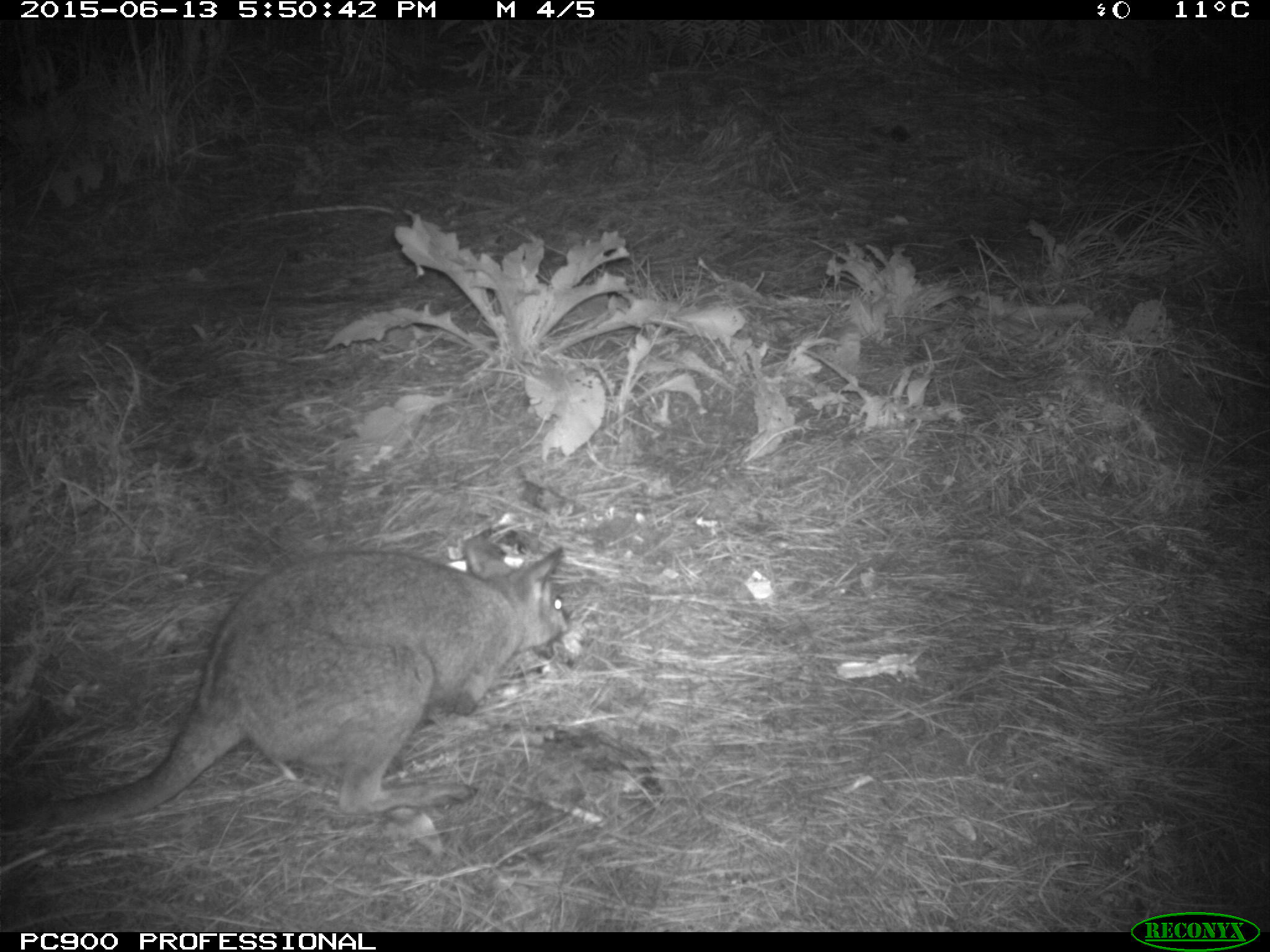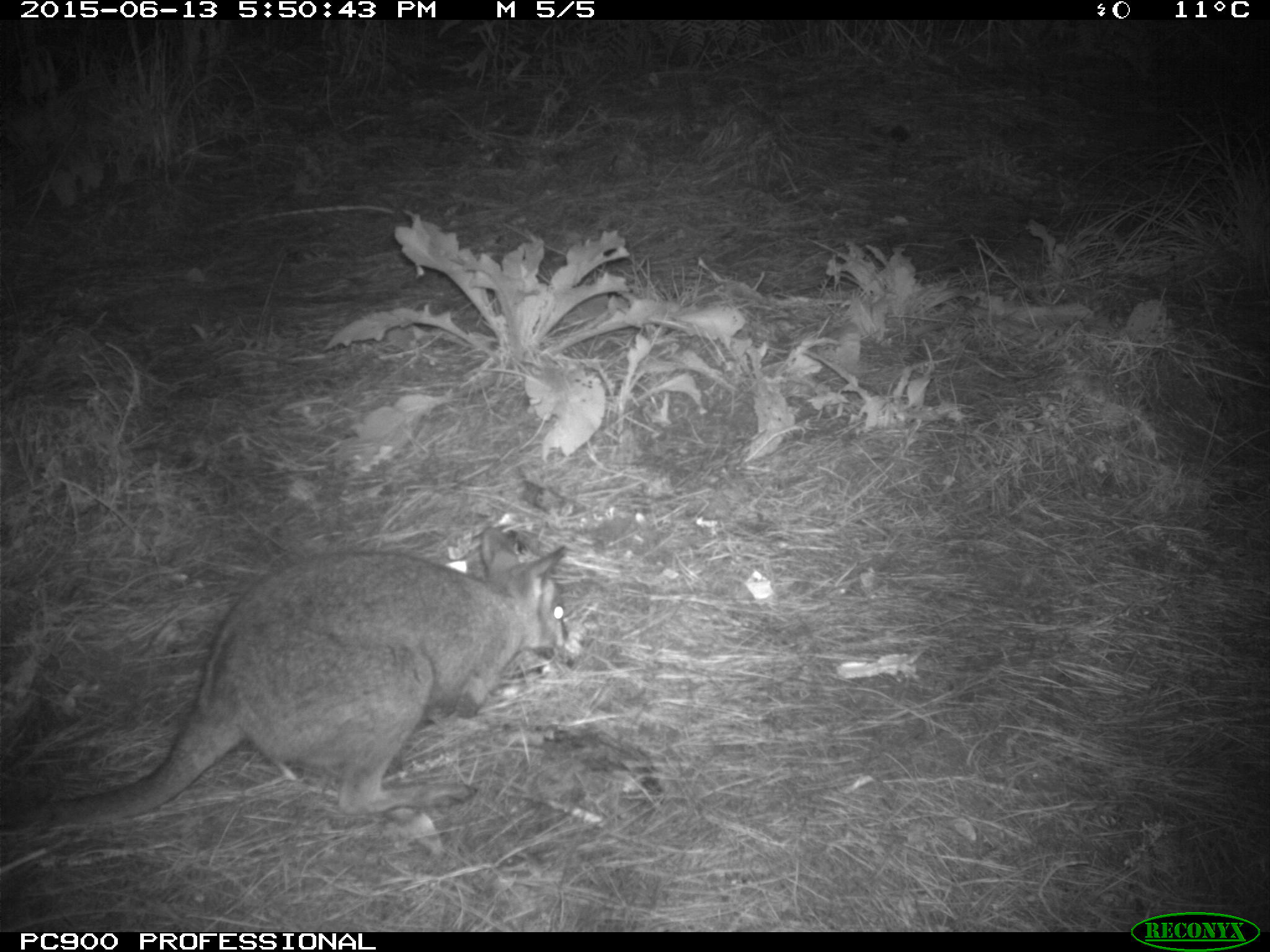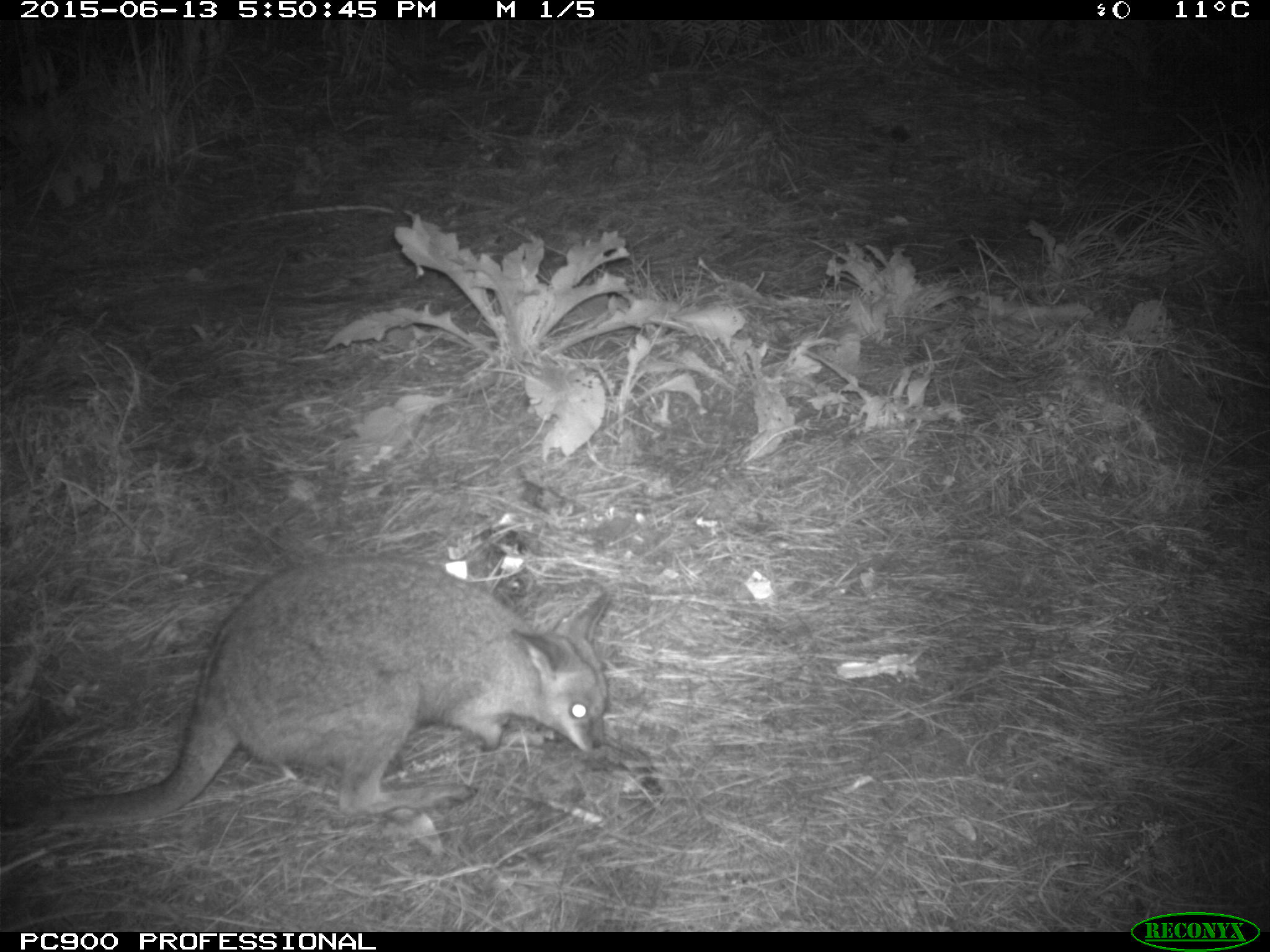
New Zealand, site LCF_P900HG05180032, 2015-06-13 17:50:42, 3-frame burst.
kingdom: Animalia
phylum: Chordata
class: Mammalia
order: Diprotodontia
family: Macropodidae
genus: Notamacropus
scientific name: Notamacropus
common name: wallaby